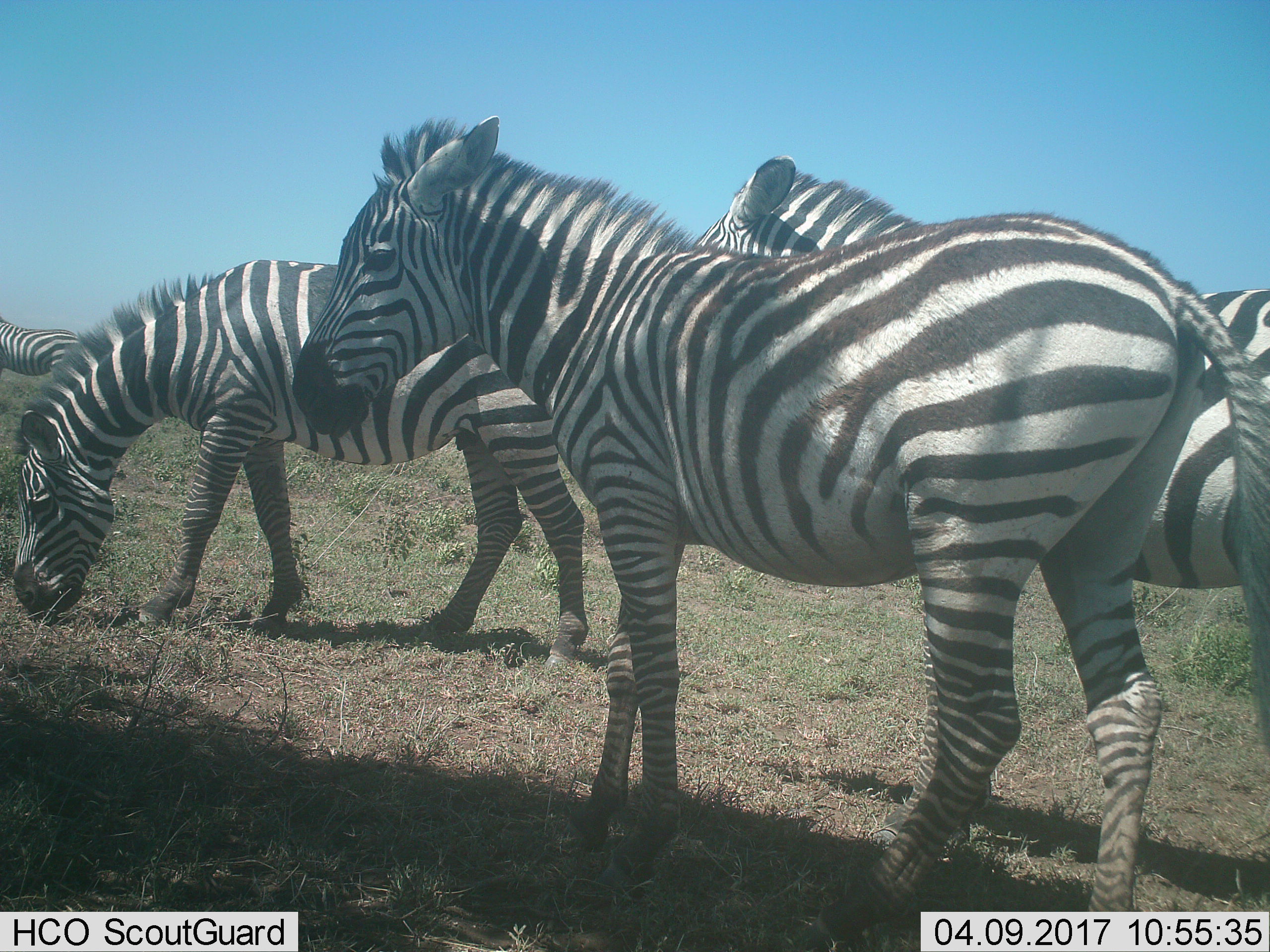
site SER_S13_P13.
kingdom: Animalia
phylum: Chordata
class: Mammalia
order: Perissodactyla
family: Equidae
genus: Equus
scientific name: Equus quagga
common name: plains zebra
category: zebraplains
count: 4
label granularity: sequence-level